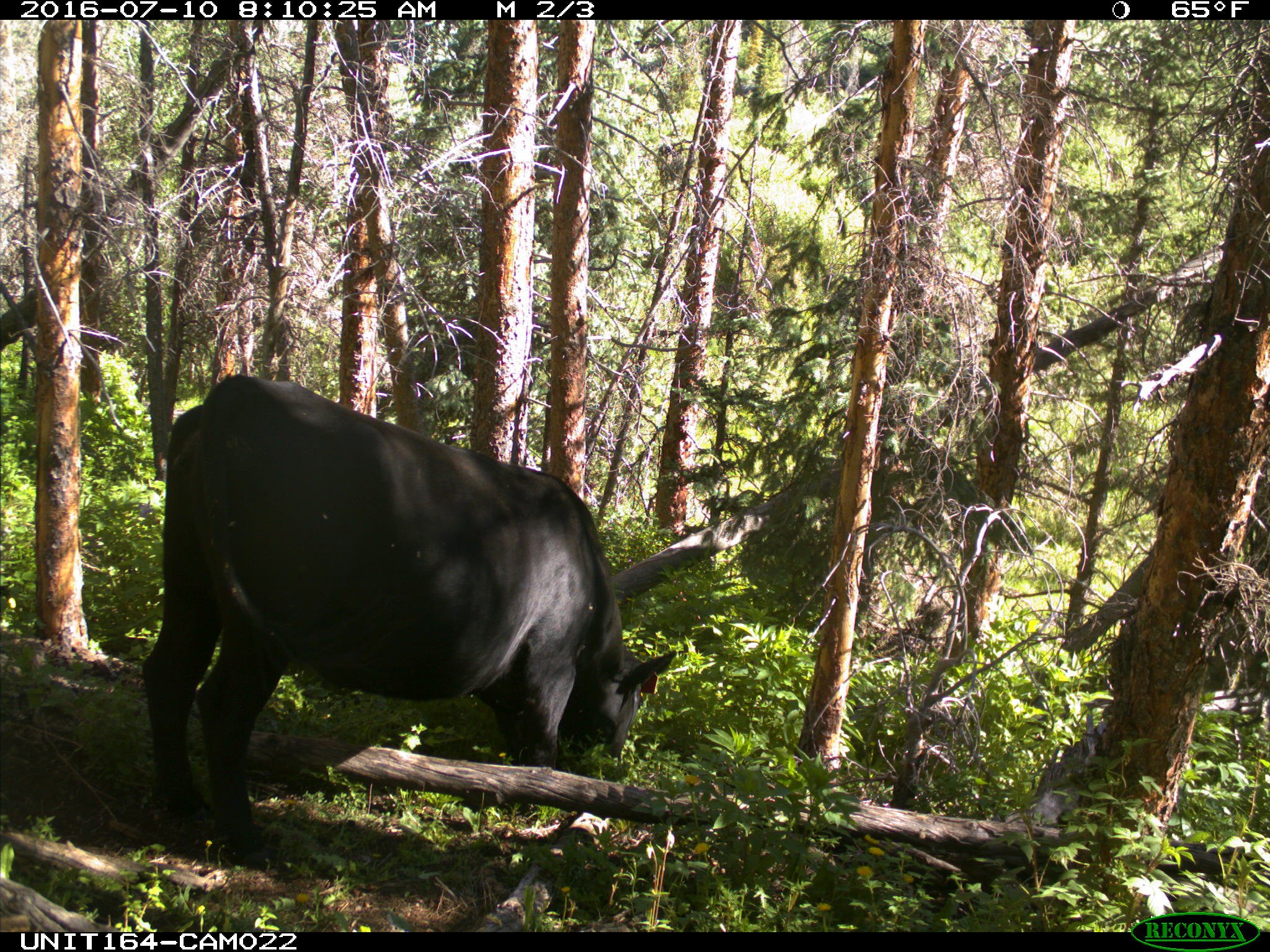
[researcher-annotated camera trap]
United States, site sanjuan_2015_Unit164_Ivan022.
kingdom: Animalia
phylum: Chordata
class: Mammalia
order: Artiodactyla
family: Bovidae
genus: Bos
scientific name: Bos taurus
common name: domestic cow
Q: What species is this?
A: Bos taurus (domestic cow).